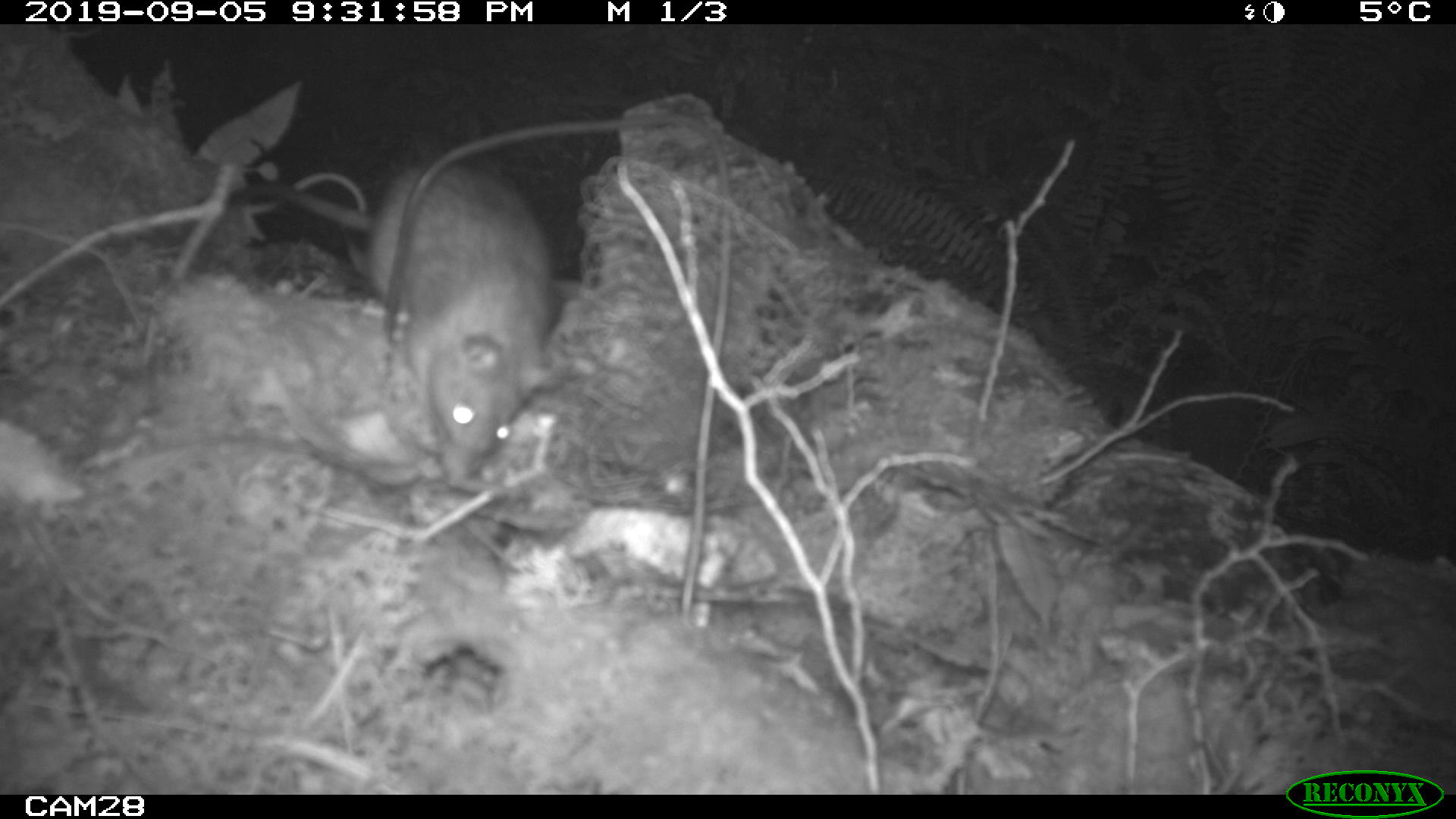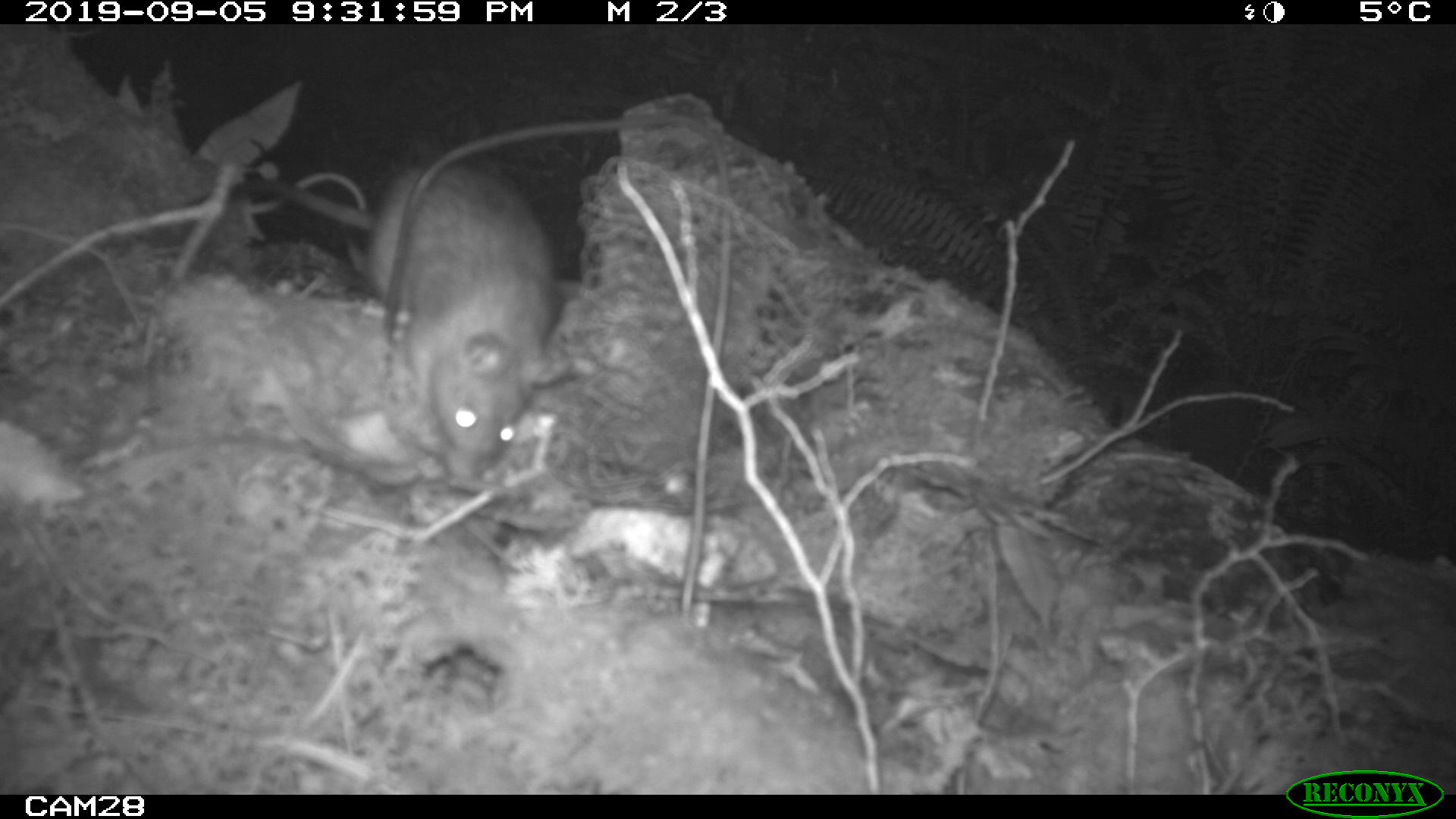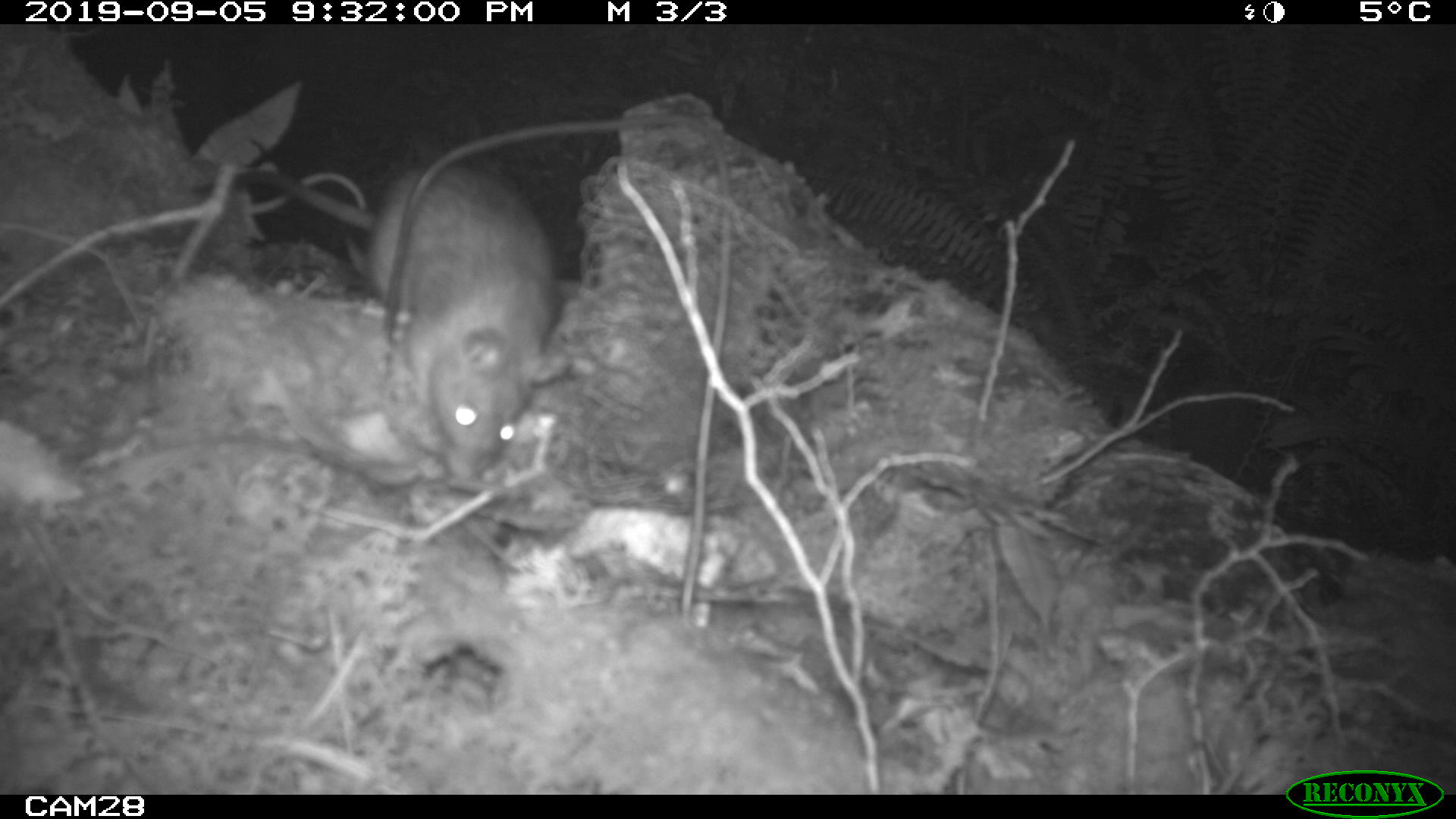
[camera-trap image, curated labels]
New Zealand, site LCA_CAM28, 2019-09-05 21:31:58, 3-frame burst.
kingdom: Animalia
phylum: Chordata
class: Mammalia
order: Rodentia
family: Muridae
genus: Rattus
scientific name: Rattus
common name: rat